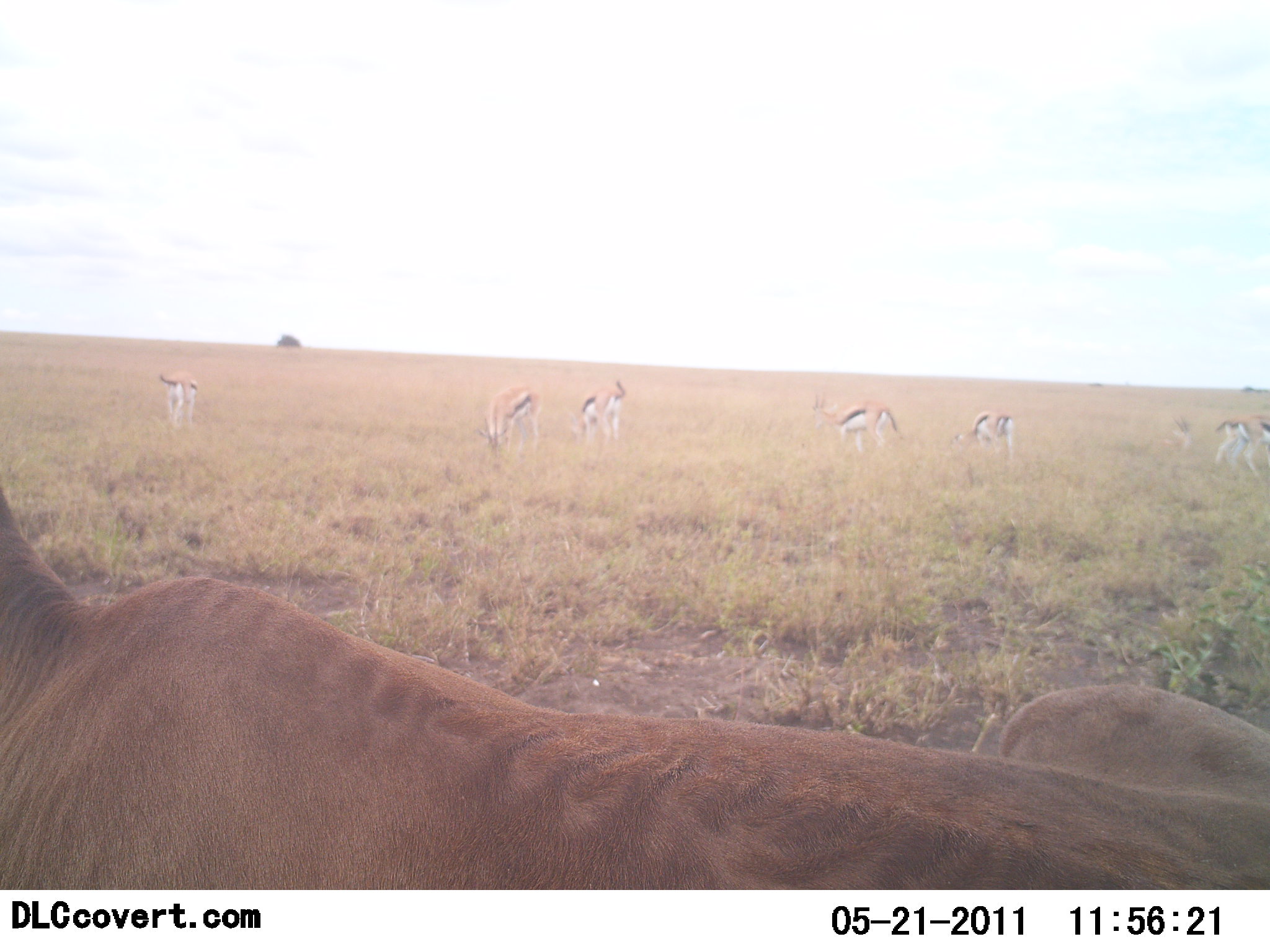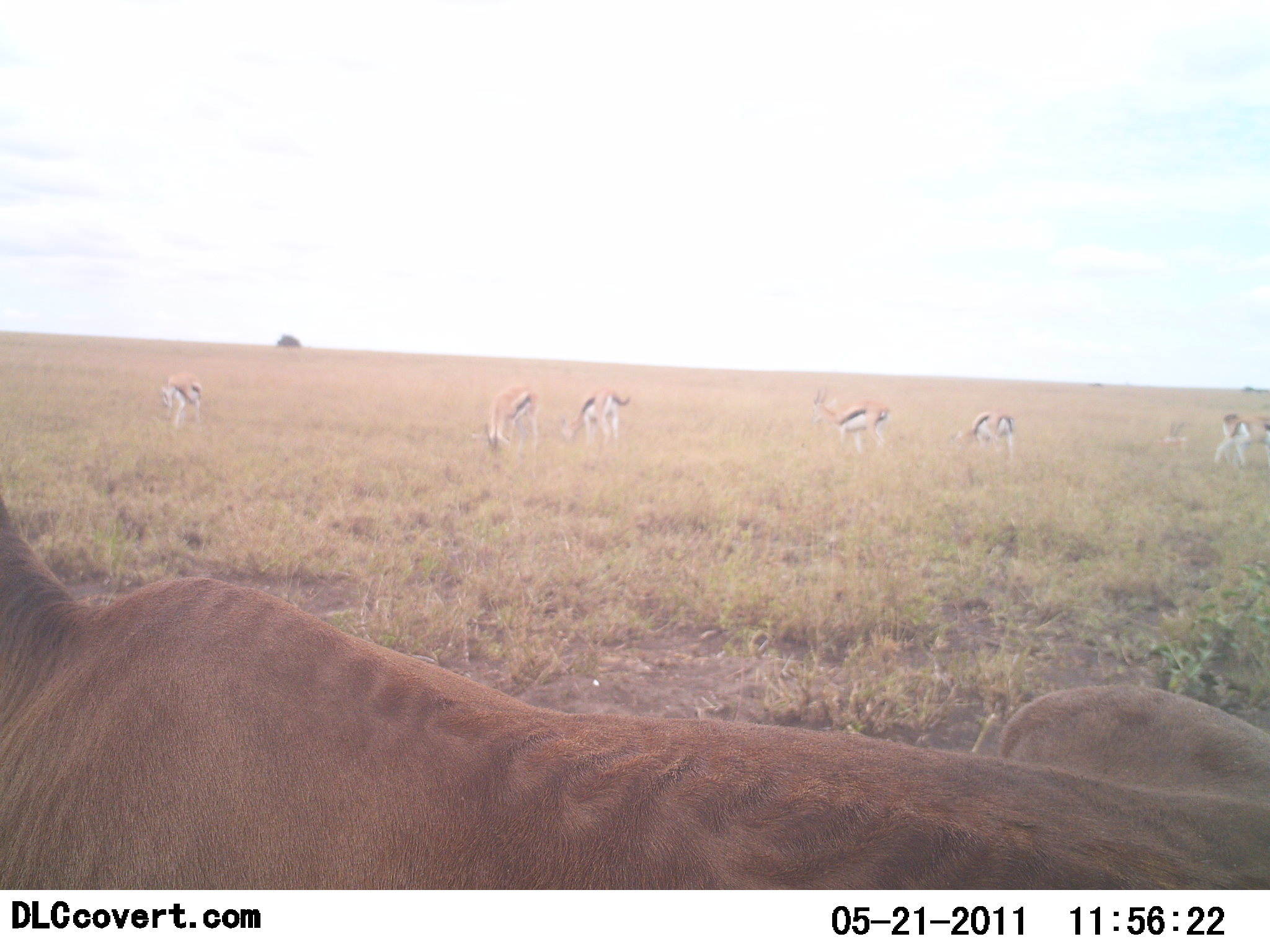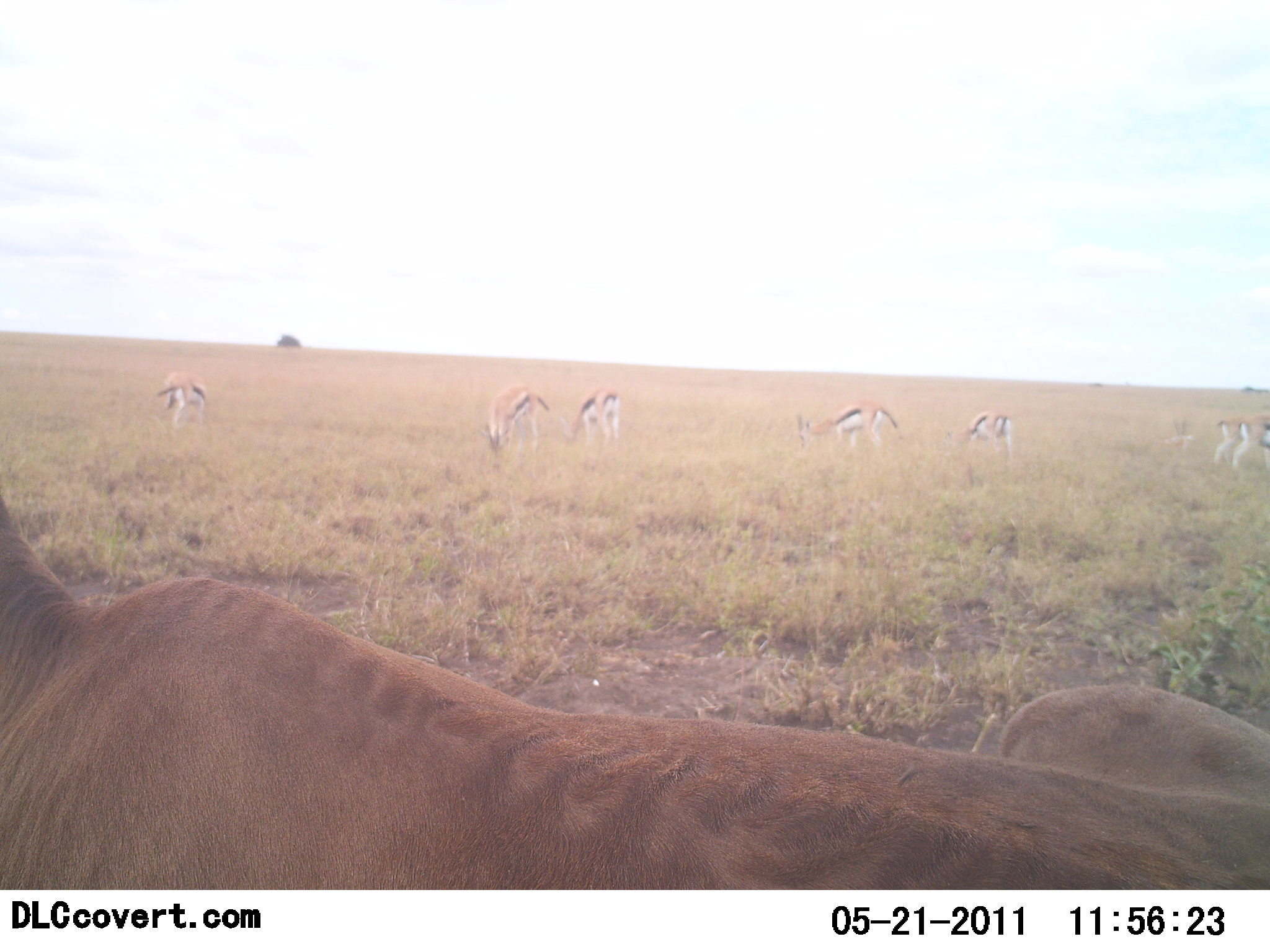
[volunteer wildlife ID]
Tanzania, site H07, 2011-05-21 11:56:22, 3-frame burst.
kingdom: Animalia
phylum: Chordata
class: Mammalia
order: Artiodactyla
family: Bovidae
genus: Eudorcas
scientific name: Eudorcas thomsonii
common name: thomson's gazelle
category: gazellethomsons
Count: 7.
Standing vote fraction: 50%.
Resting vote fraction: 21%.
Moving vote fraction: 14%.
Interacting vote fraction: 0%.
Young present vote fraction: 7%.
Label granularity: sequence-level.